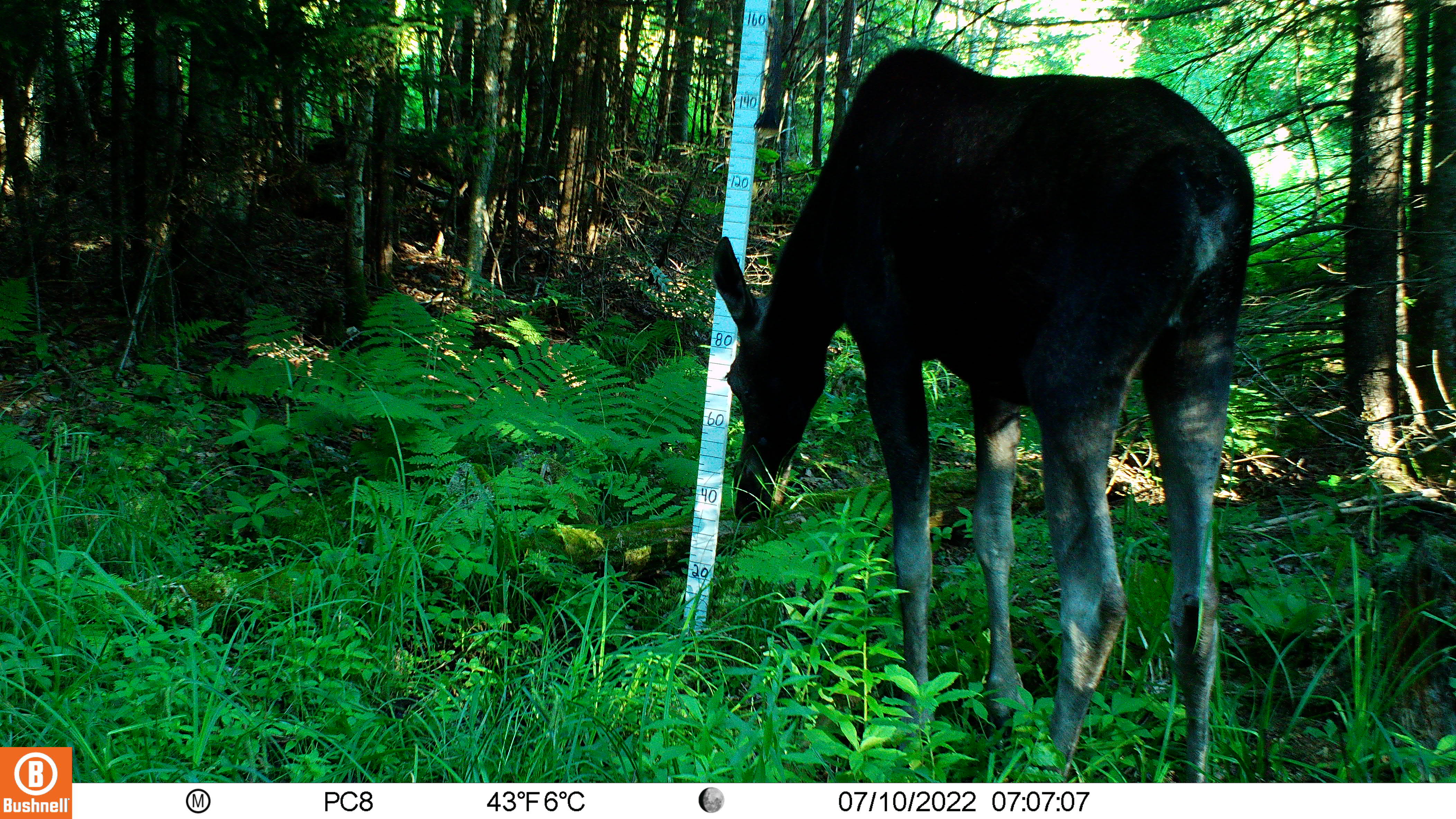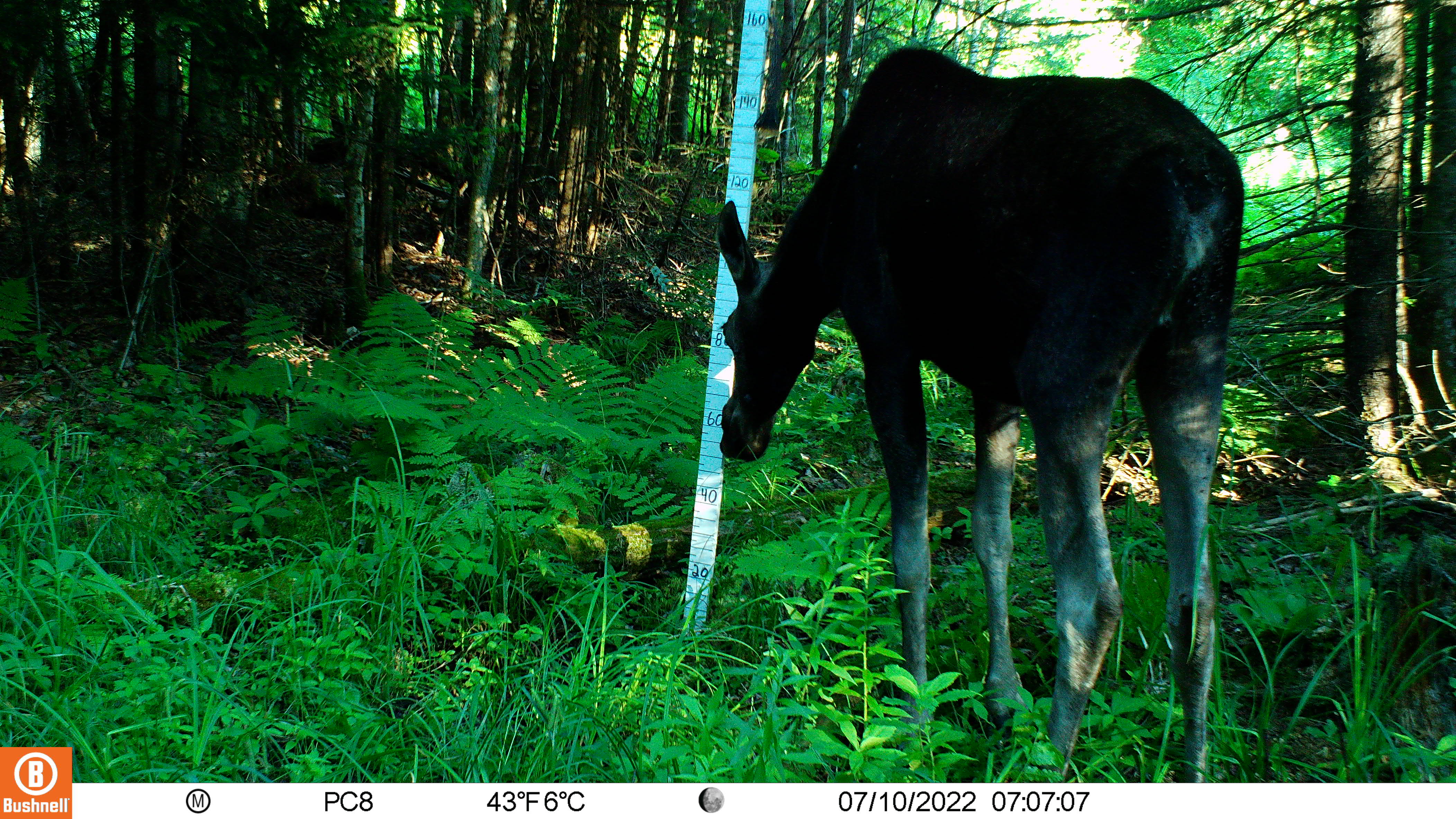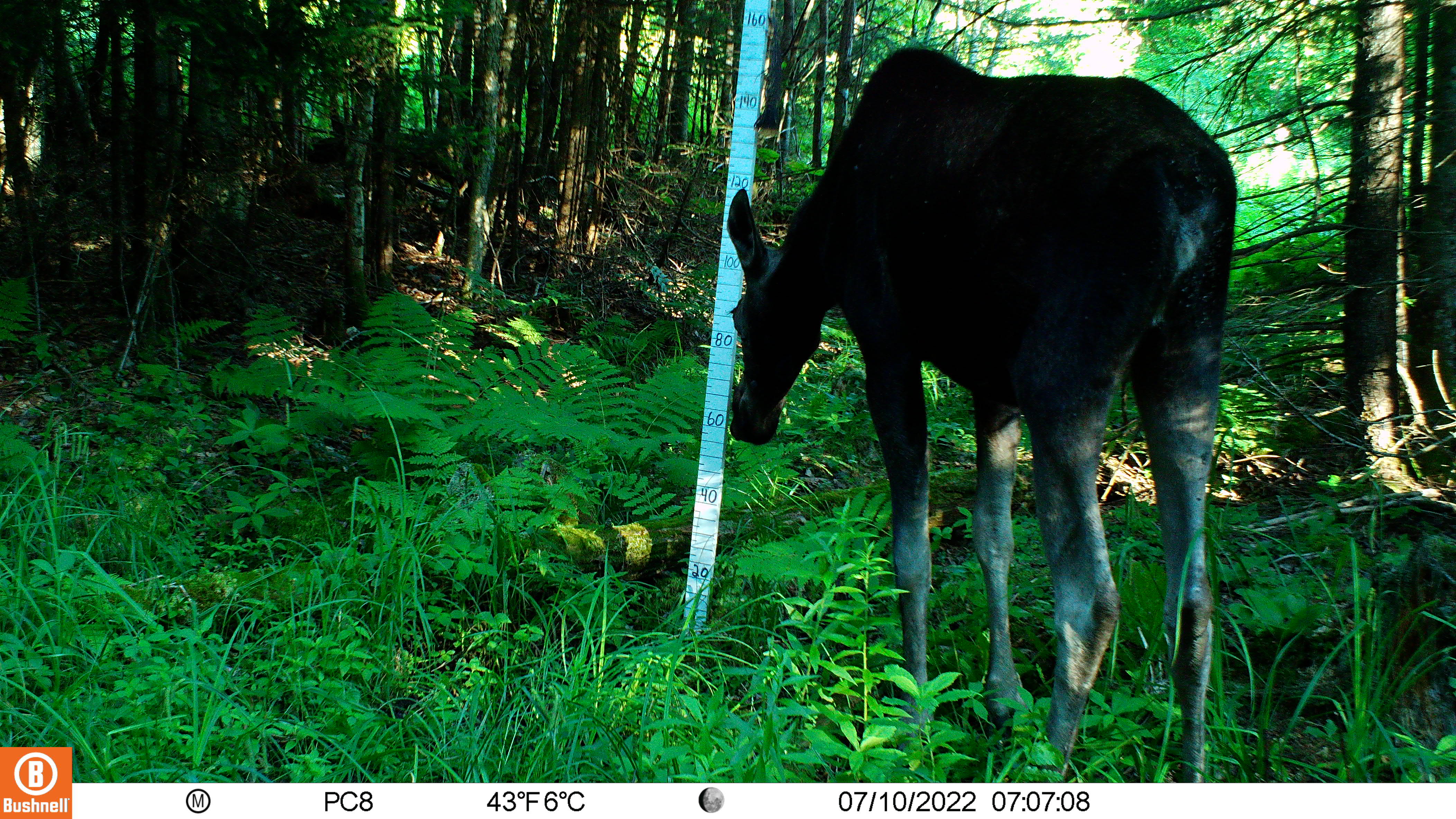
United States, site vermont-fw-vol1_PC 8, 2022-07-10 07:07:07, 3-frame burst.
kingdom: Animalia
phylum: Chordata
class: Mammalia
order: Artiodactyla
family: Cervidae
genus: Alces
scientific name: Alces alces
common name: moose